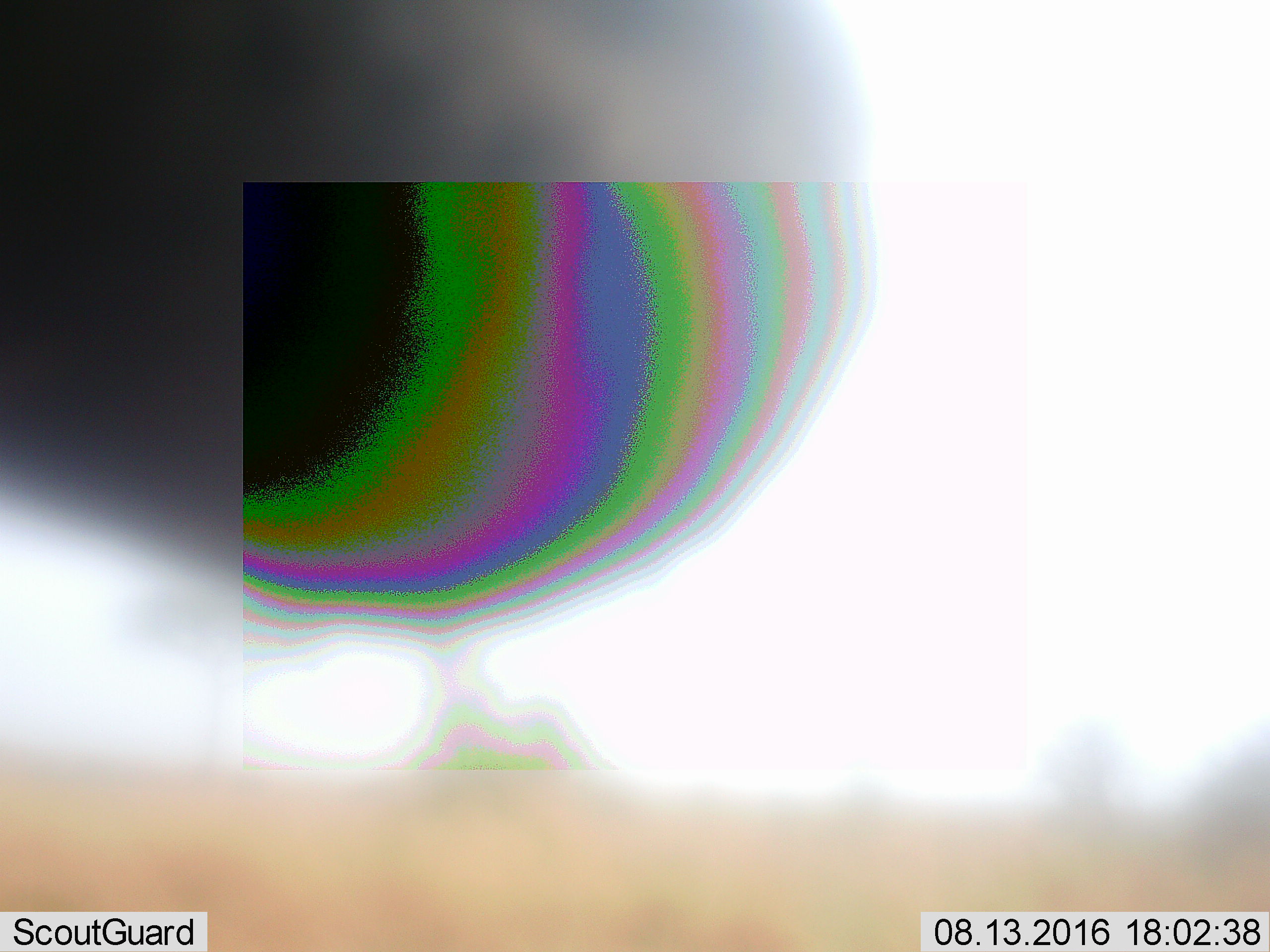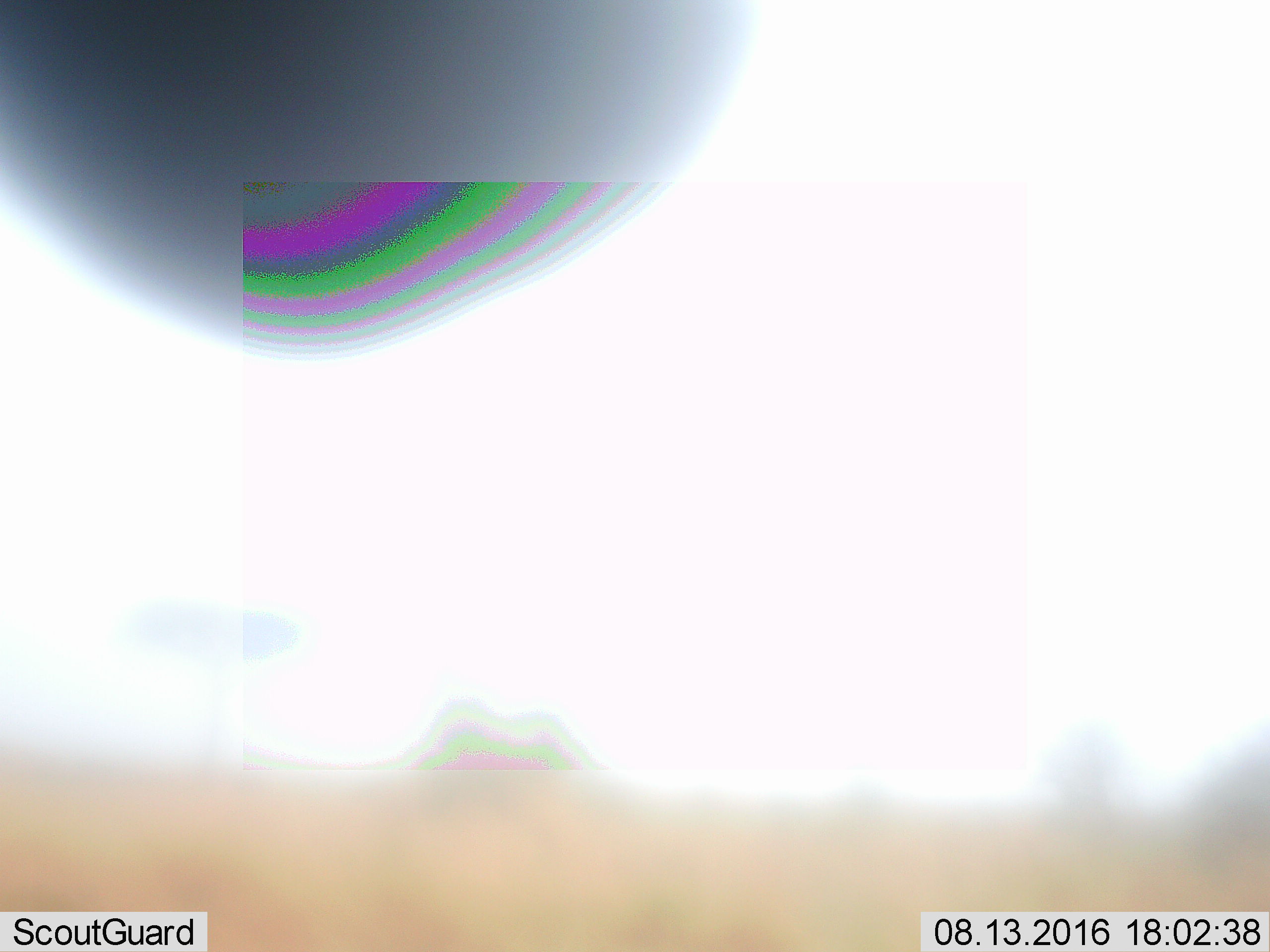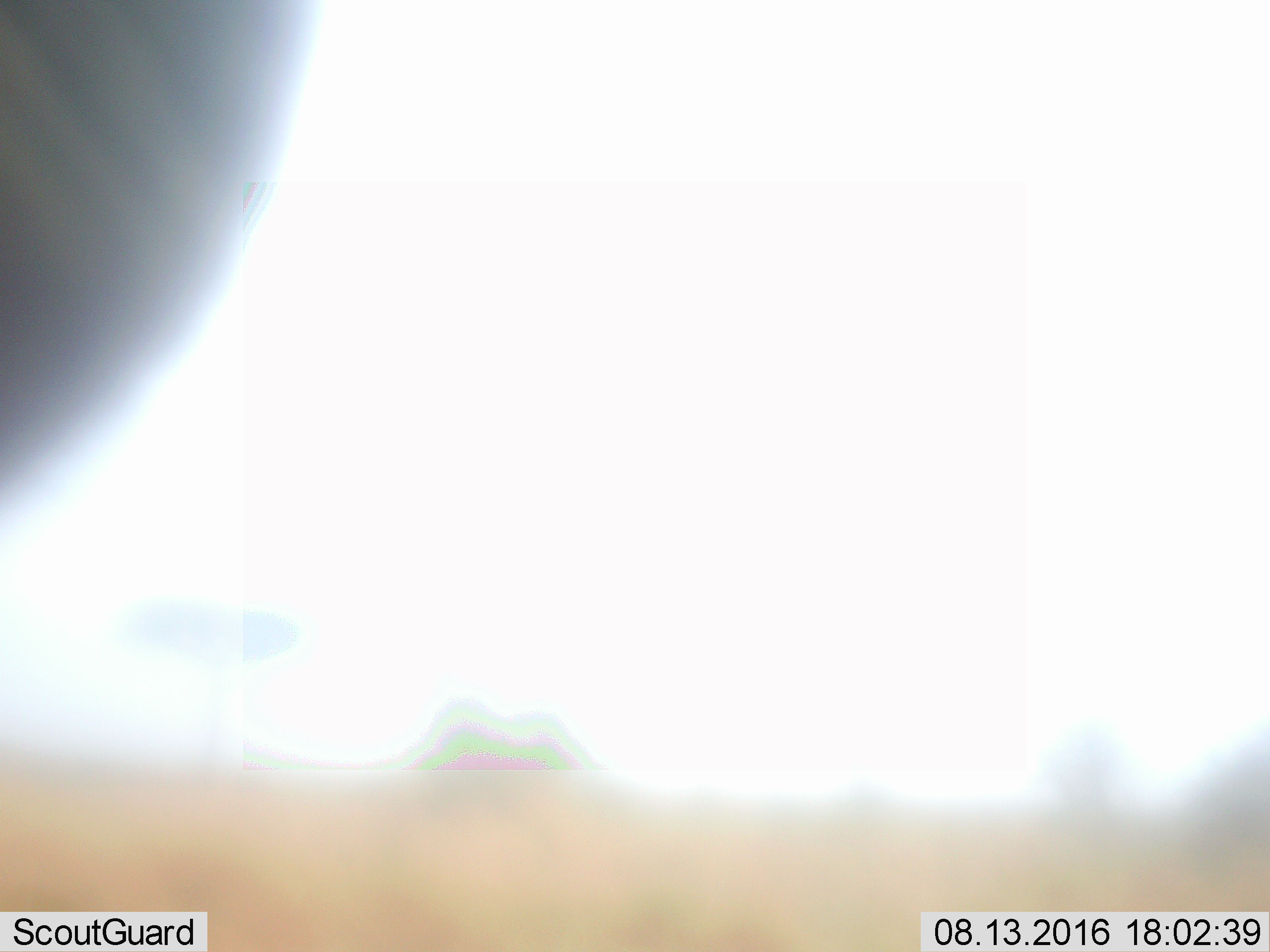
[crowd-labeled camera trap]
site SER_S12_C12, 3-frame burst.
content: unidentified animal